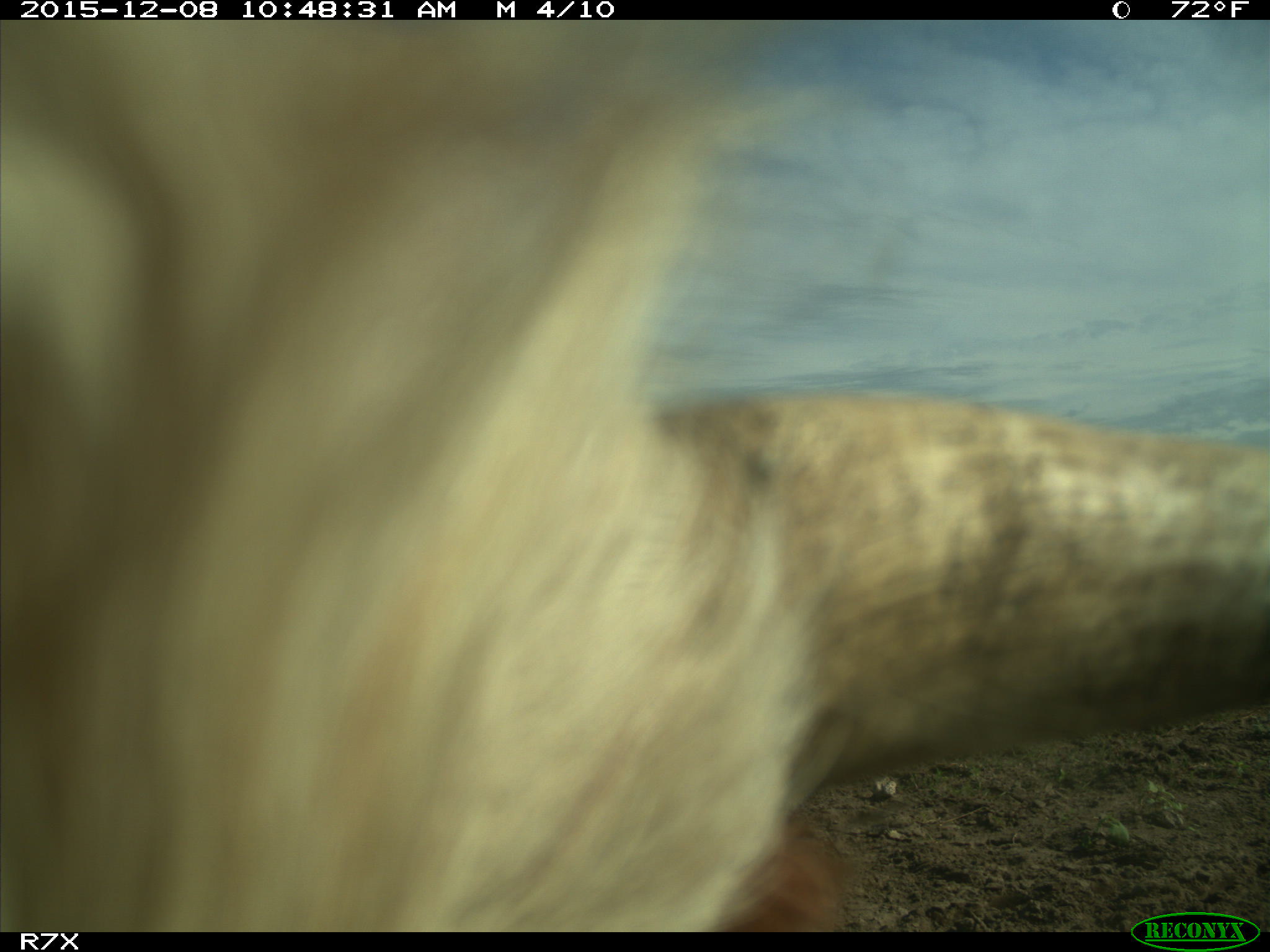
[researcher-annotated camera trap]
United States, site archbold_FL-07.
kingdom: Animalia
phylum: Chordata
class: Mammalia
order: Artiodactyla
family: Bovidae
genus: Bos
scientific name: Bos taurus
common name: domestic cow